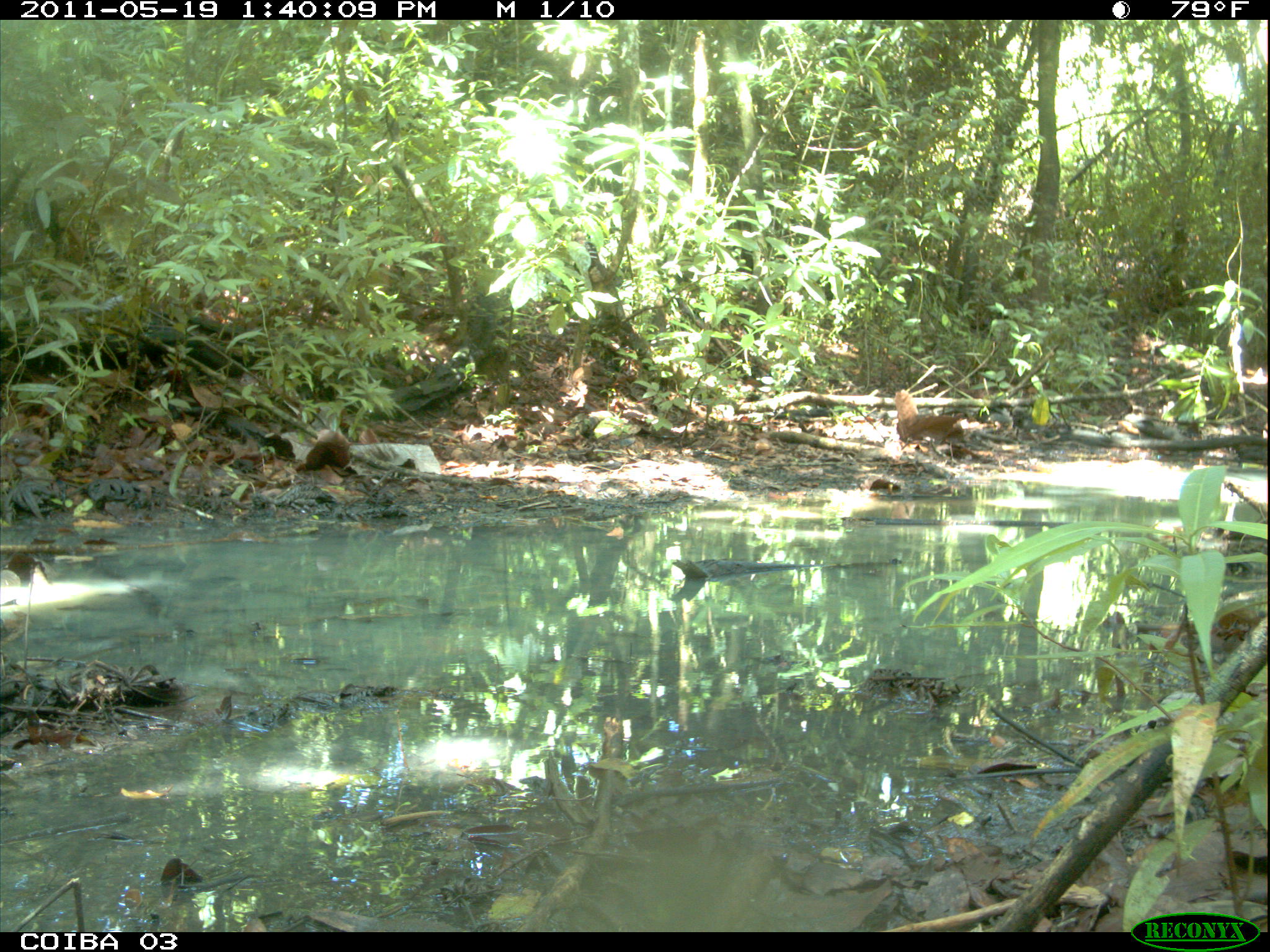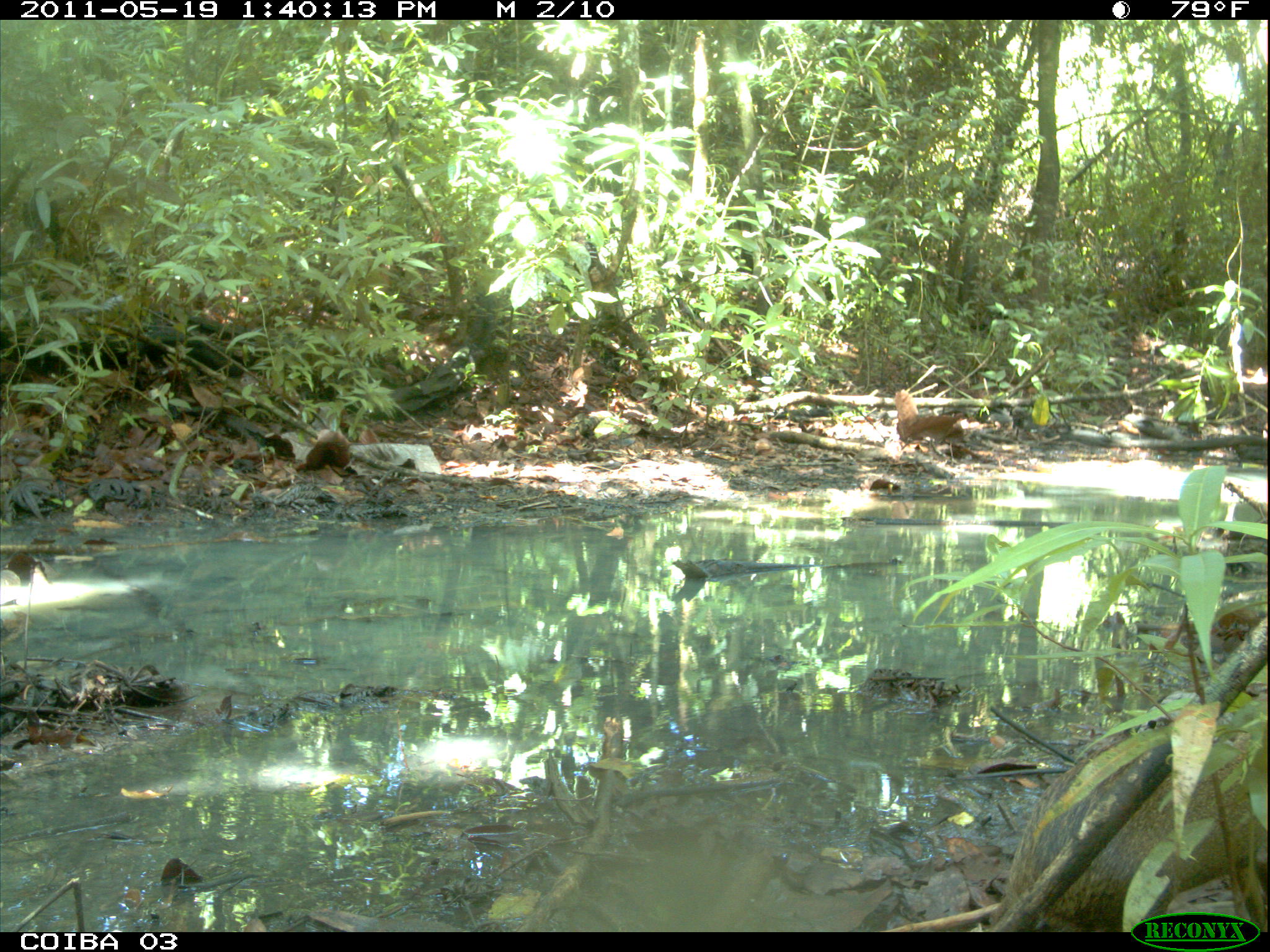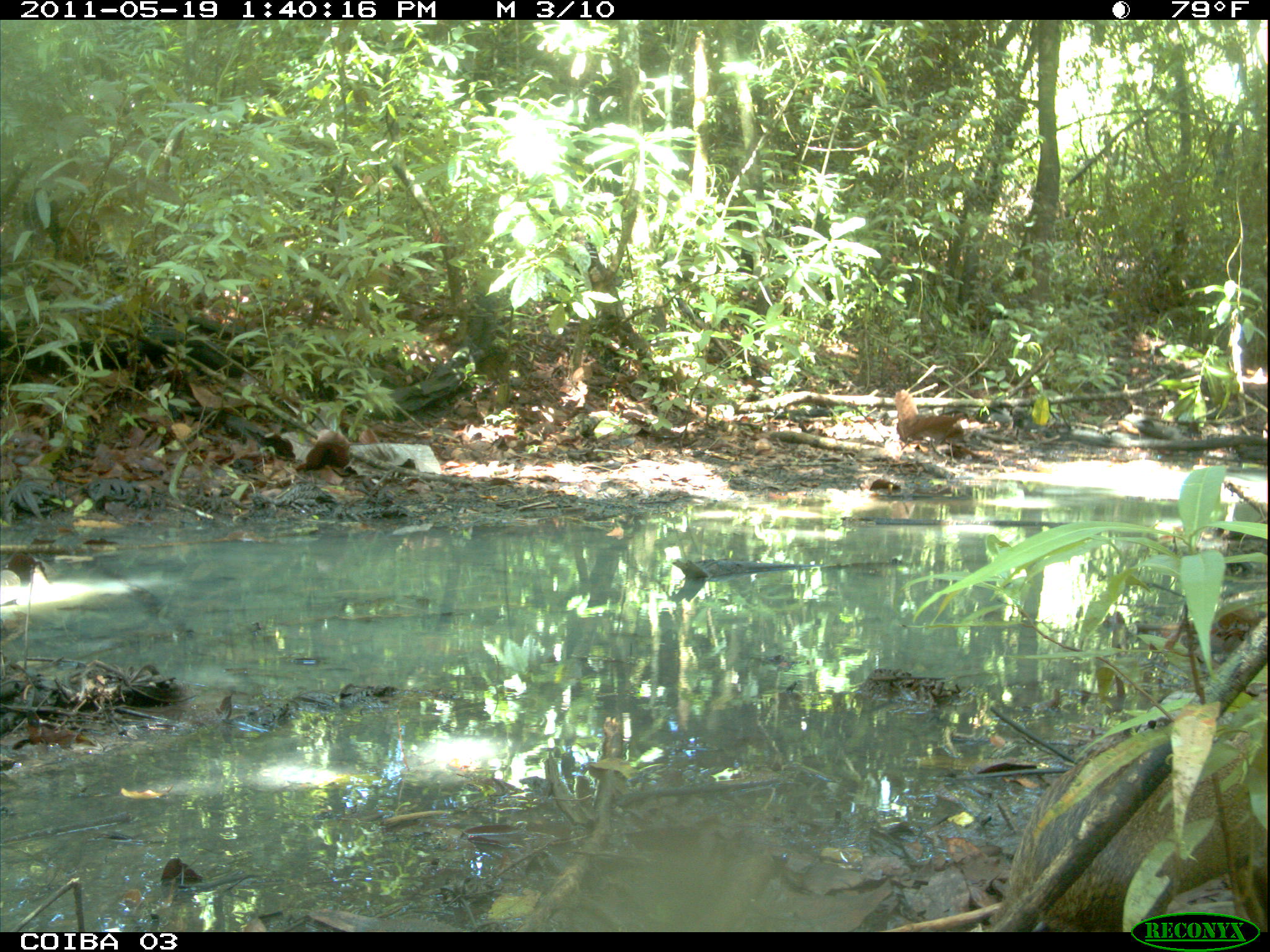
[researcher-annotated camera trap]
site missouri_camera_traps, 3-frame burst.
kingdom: Animalia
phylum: Chordata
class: Mammalia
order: Rodentia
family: Dasyproctidae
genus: Dasyprocta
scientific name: Dasyprocta coibae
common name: coiban agouti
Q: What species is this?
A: Coiban agouti (Dasyprocta coibae).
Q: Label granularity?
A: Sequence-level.